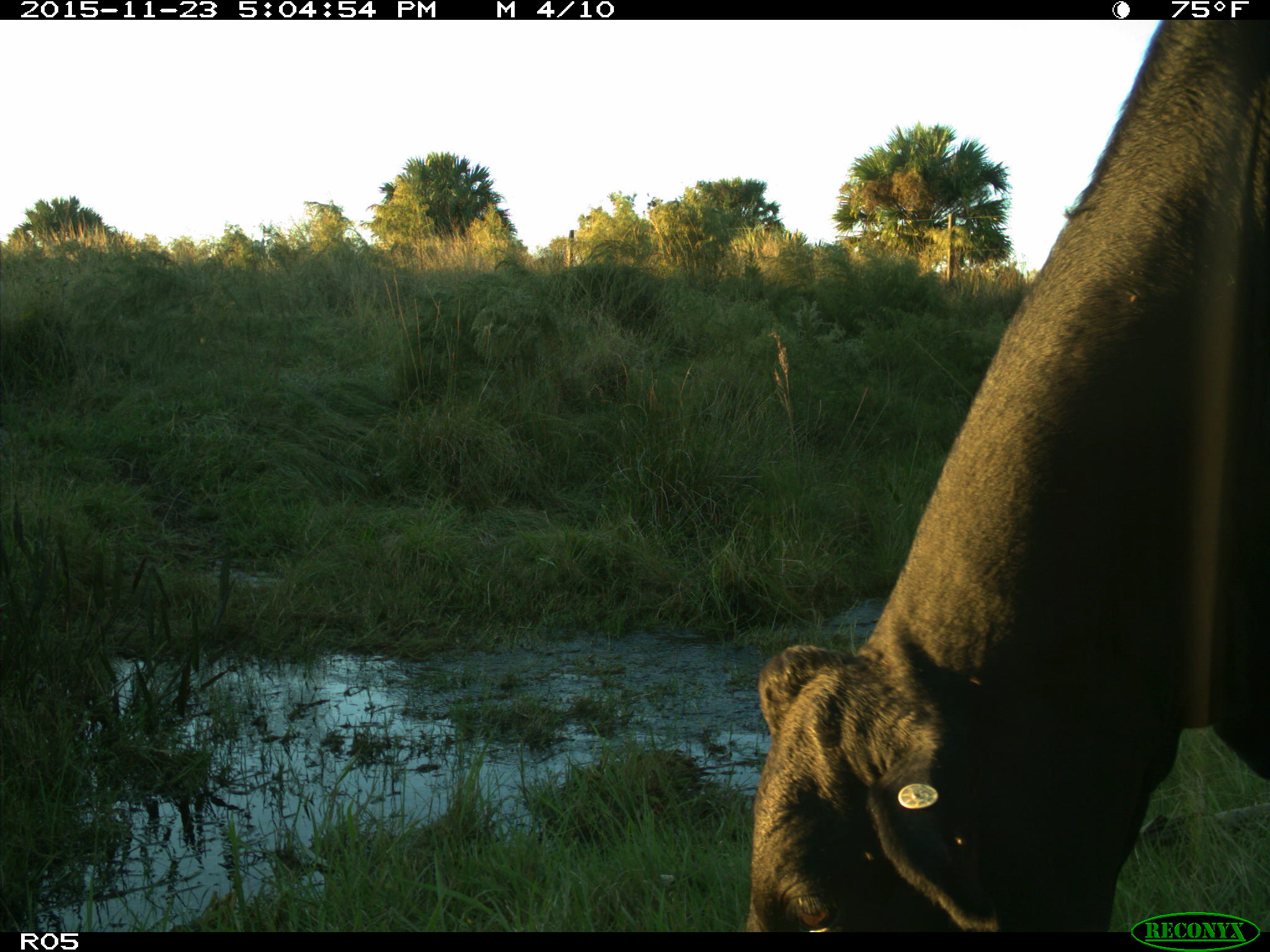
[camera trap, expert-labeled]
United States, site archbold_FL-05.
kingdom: Animalia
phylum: Chordata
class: Mammalia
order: Artiodactyla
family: Bovidae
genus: Bos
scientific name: Bos taurus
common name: domestic cow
Bos taurus (domestic cow).